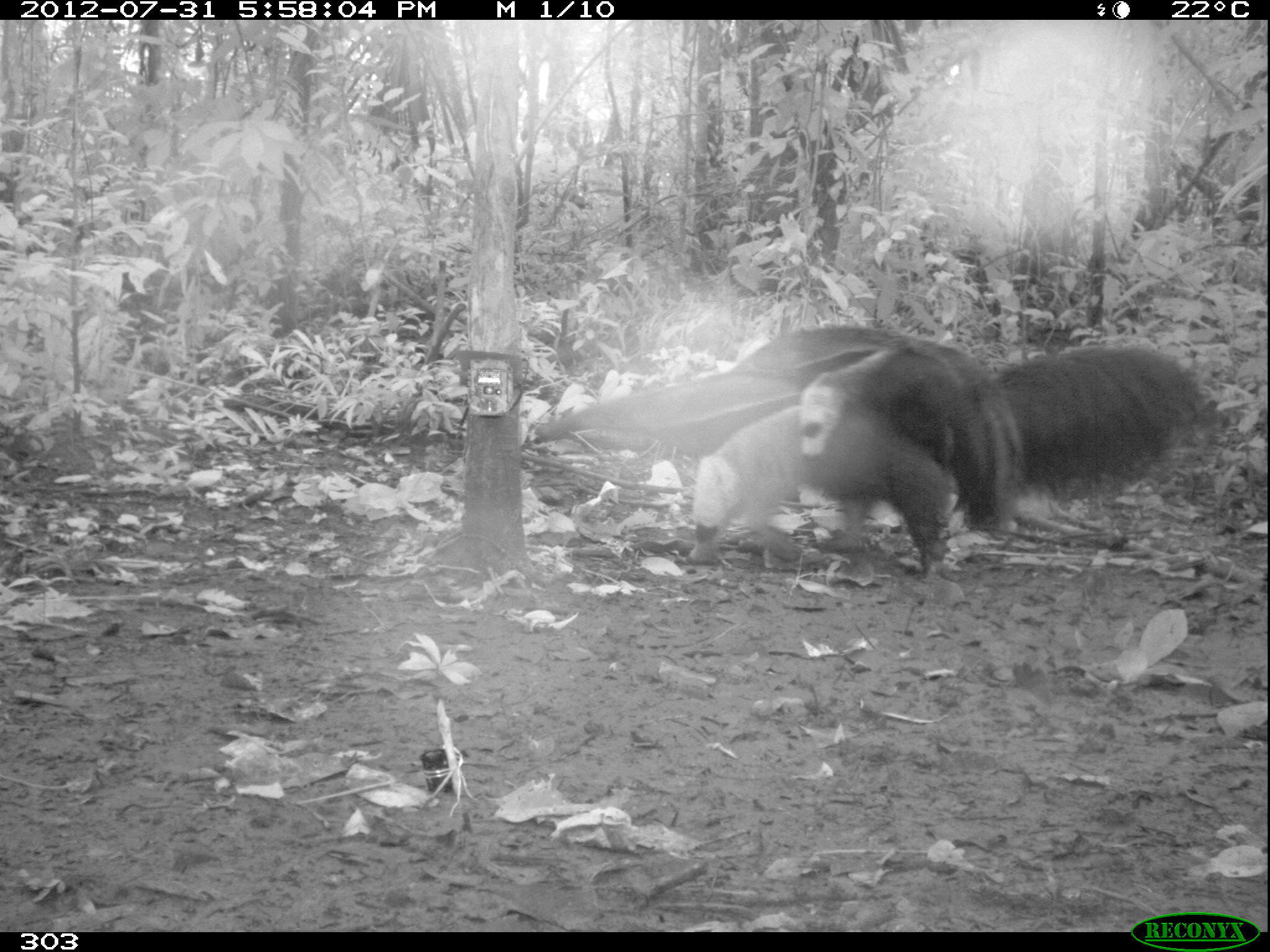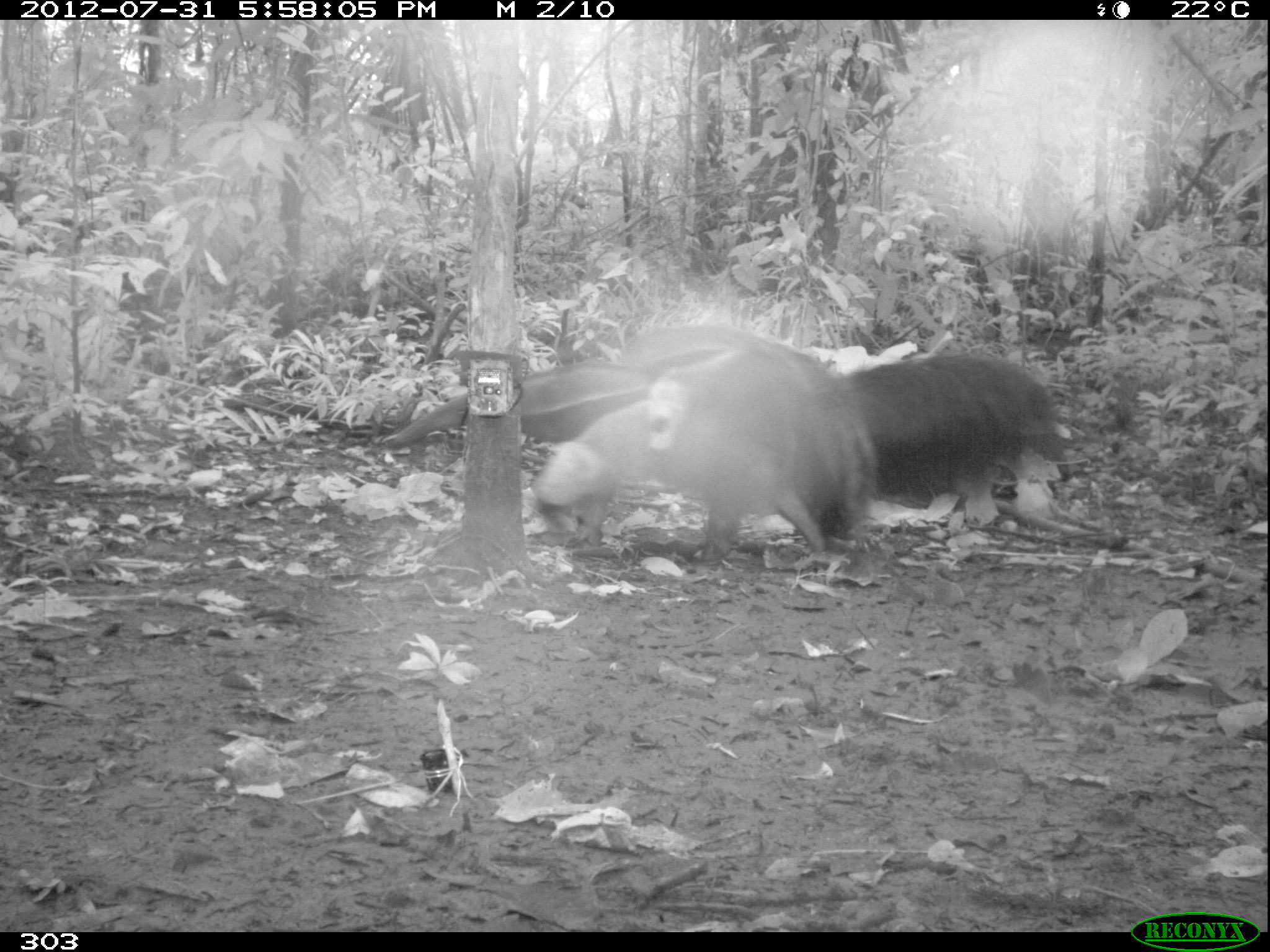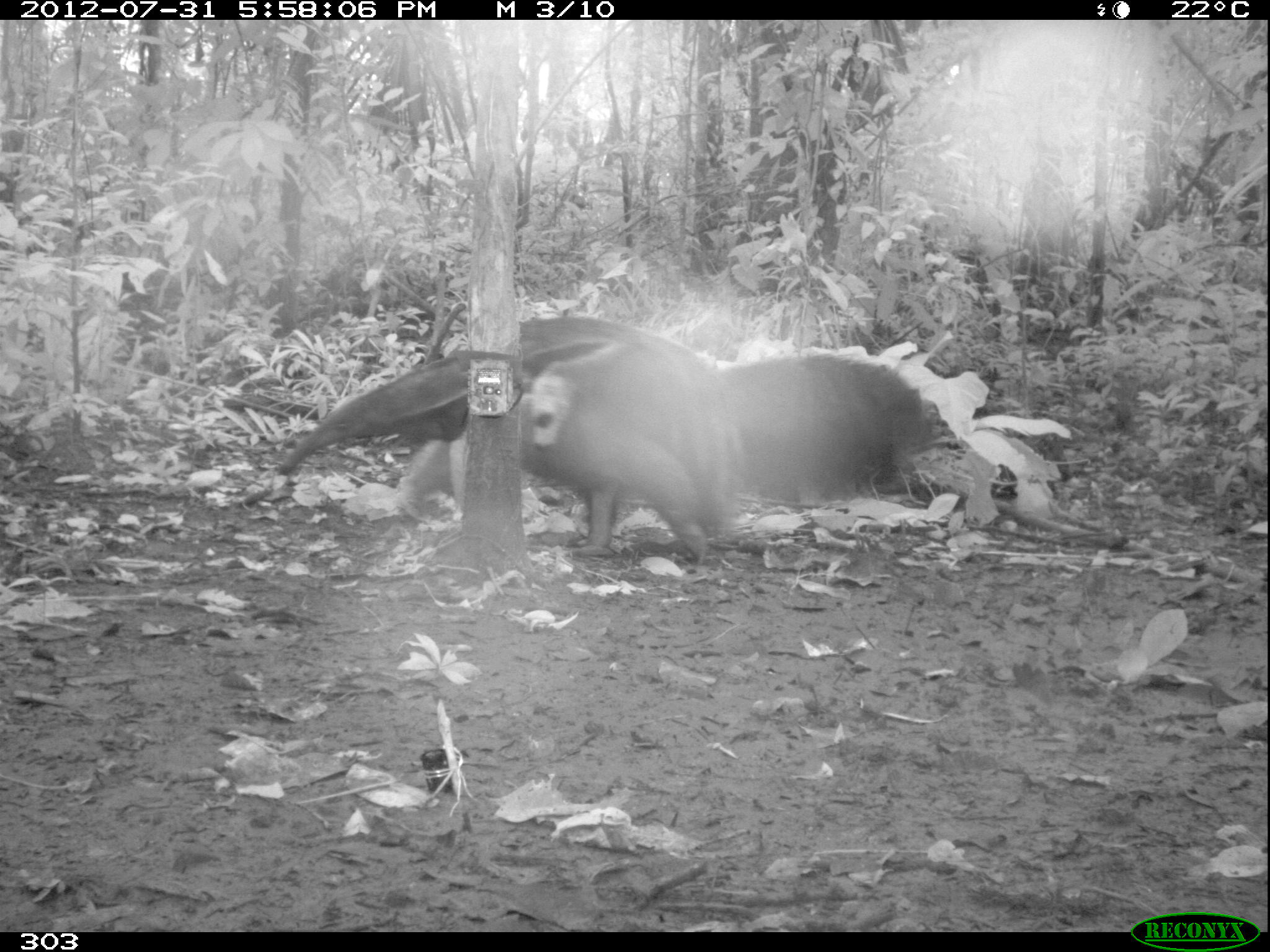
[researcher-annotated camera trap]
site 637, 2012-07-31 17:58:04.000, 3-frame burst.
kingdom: Animalia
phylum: Chordata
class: Mammalia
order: Pilosa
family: Myrmecophagidae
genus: Myrmecophaga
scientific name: Myrmecophaga tridactyla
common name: giant anteater